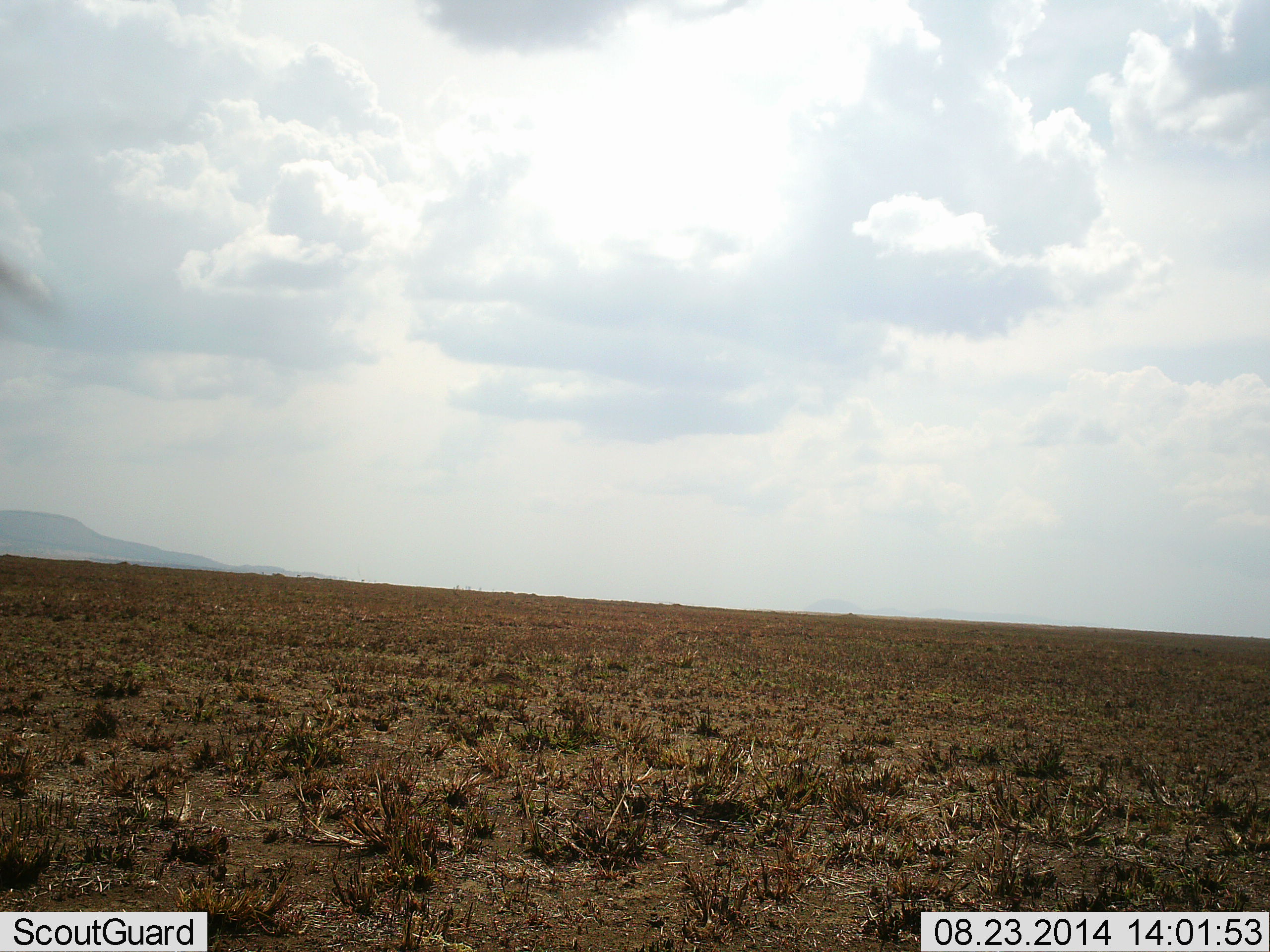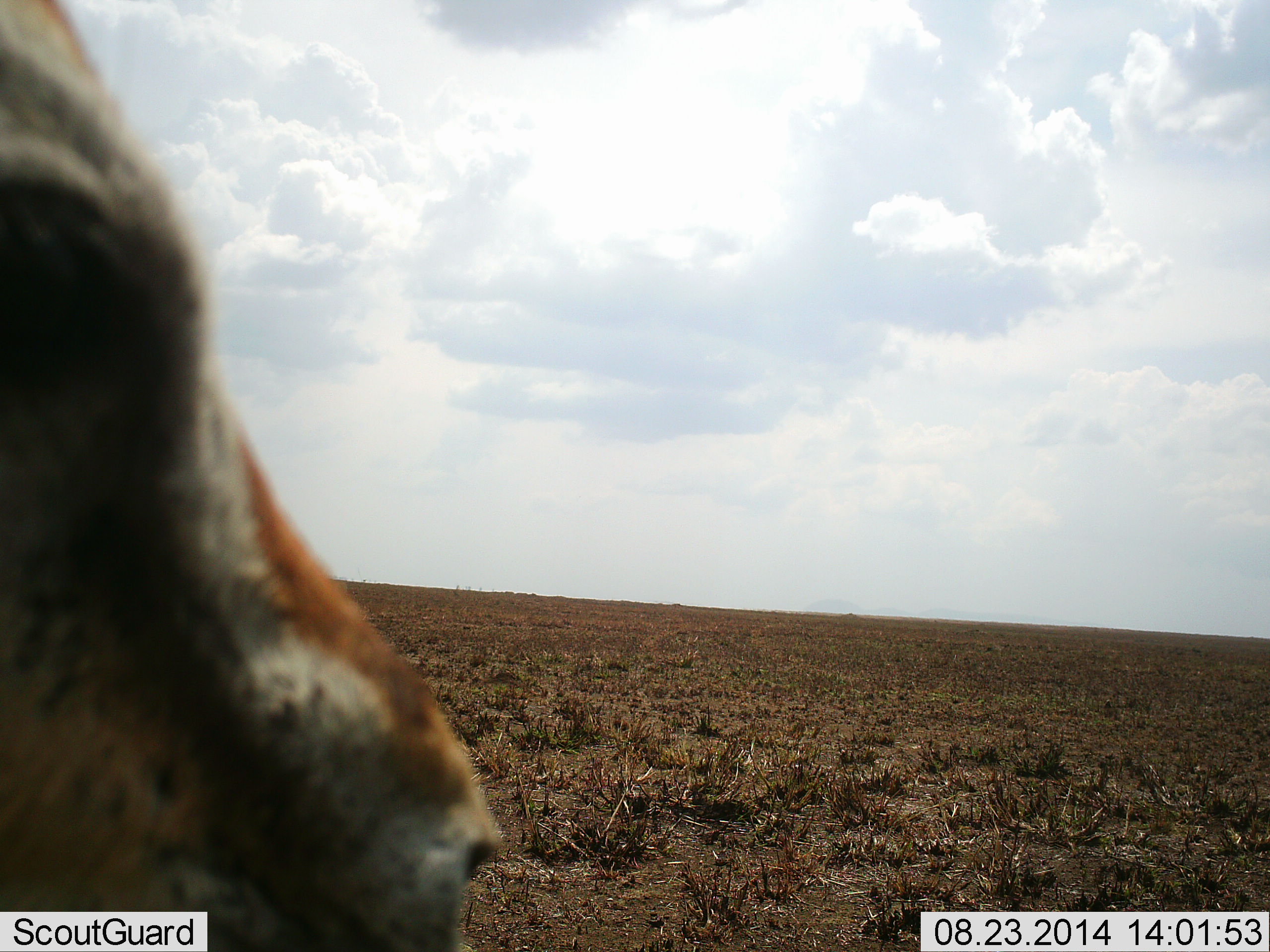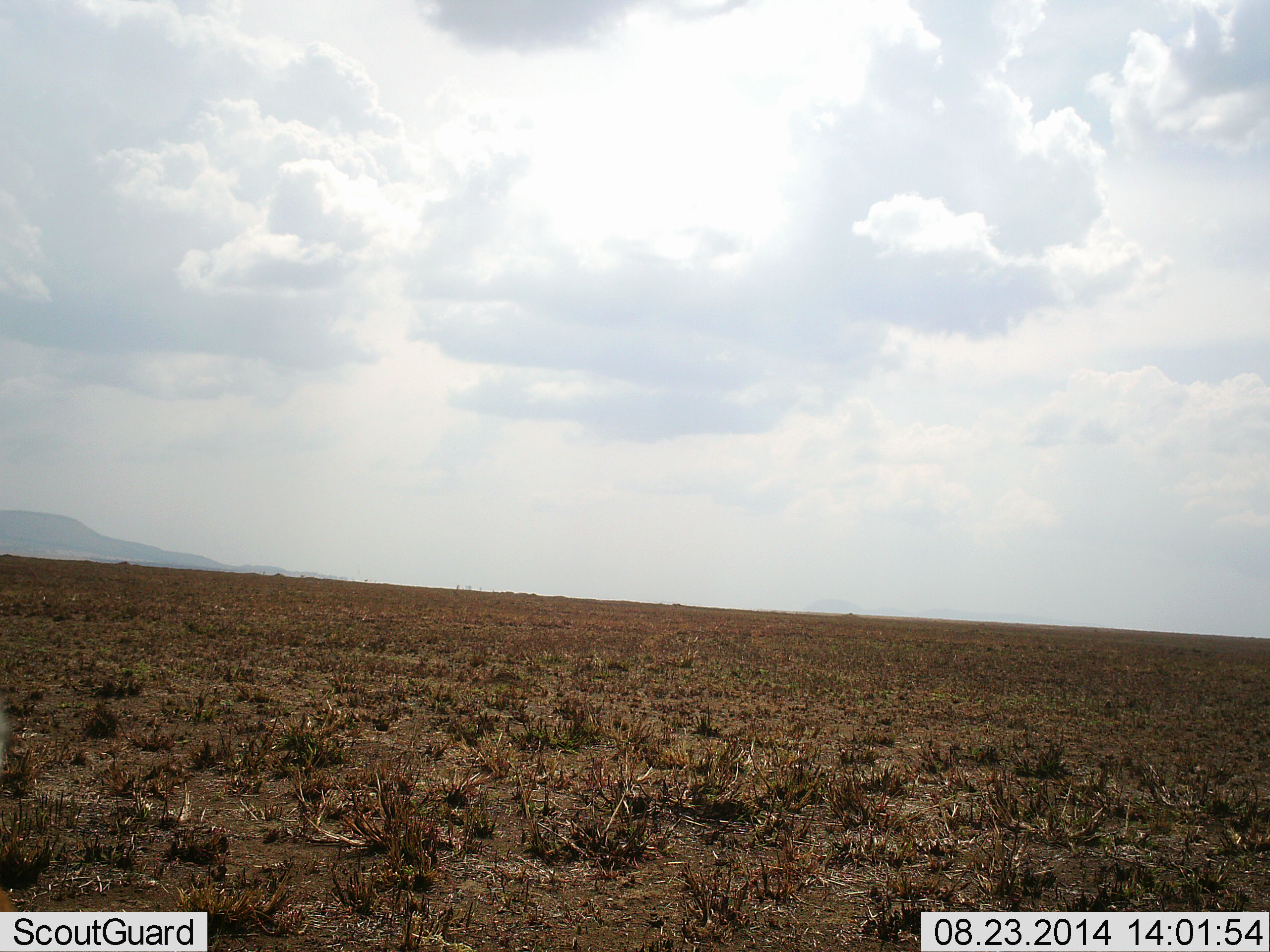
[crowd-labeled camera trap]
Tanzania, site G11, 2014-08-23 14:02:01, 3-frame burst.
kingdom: Animalia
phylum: Chordata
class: Mammalia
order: Artiodactyla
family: Bovidae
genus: Eudorcas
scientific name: Eudorcas thomsonii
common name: thomson's gazelle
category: gazellethomsons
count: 1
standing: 60%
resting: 0%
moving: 50%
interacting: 0%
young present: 0%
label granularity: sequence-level